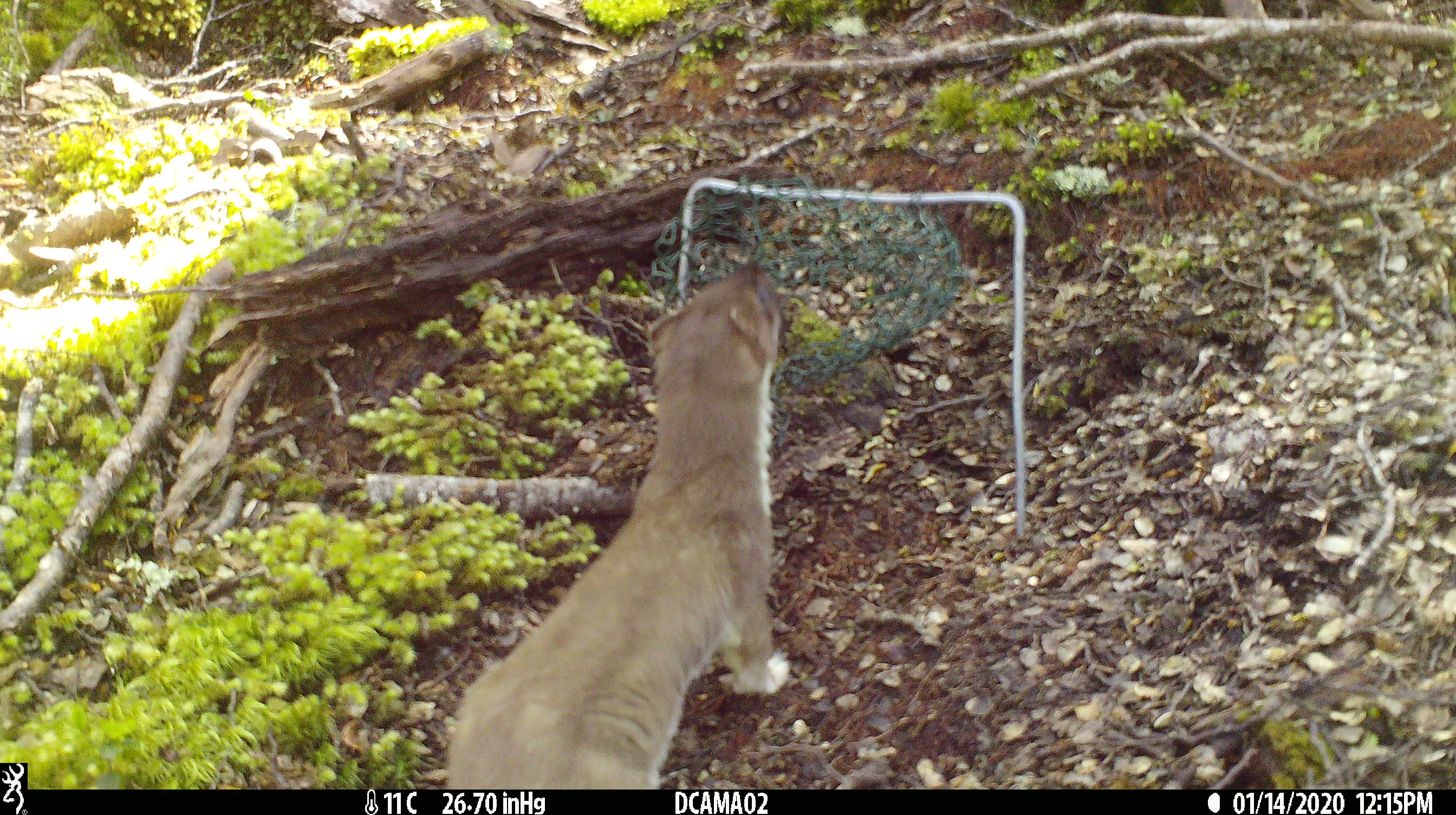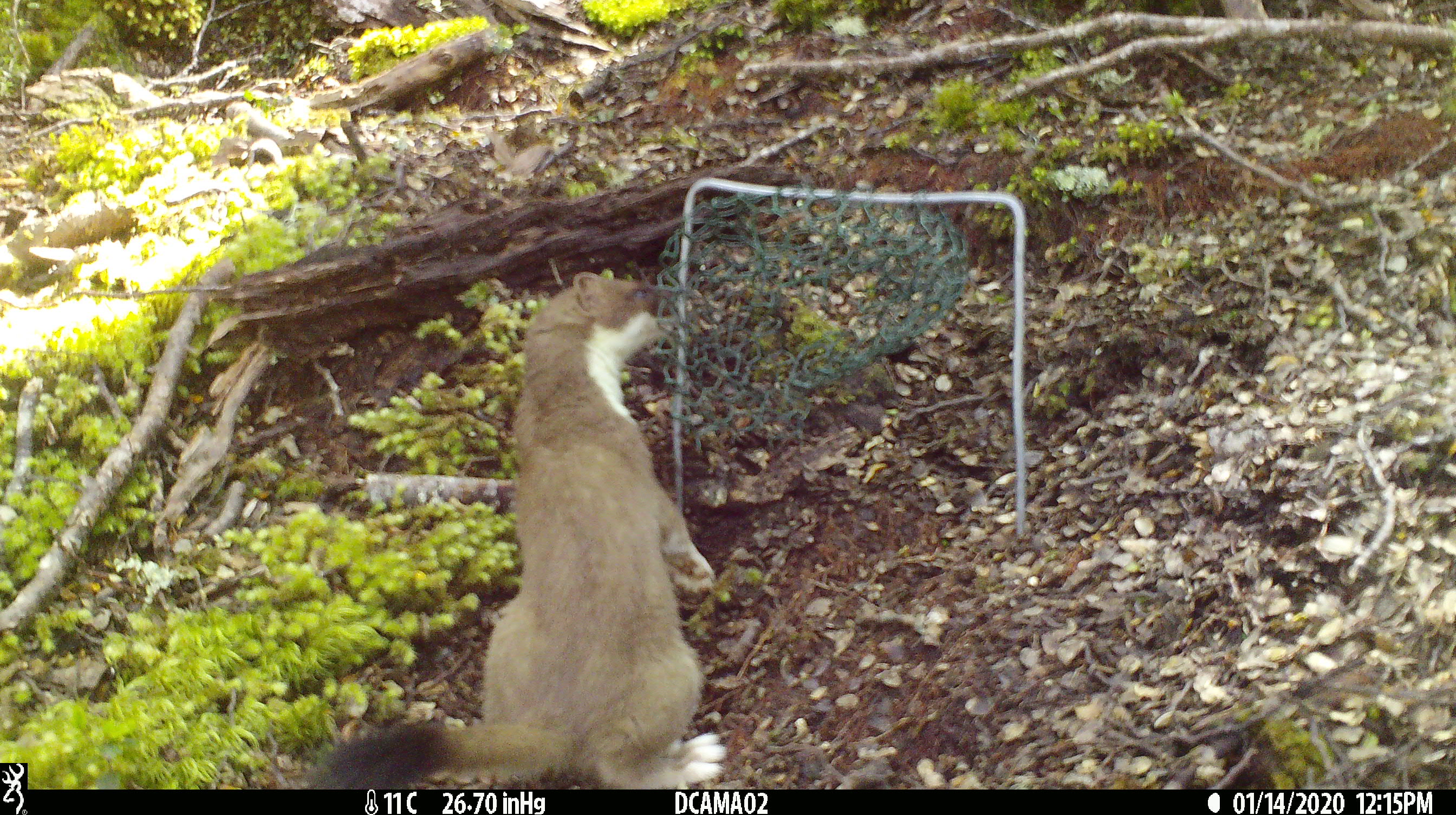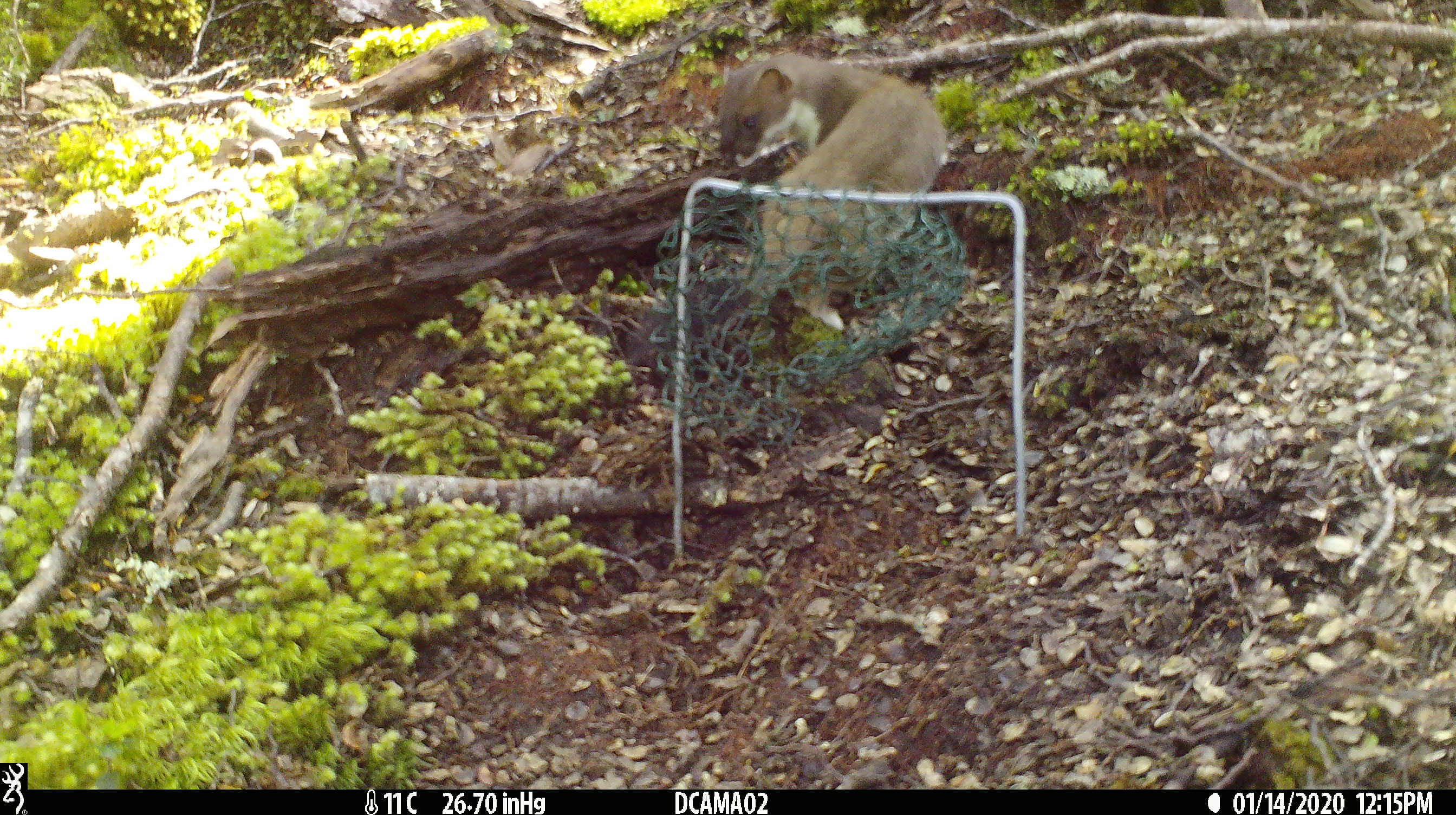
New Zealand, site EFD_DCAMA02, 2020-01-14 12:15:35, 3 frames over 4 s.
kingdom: Animalia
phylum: Chordata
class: Mammalia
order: Carnivora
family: Mustelidae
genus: Mustela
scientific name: Mustela erminea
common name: stoat